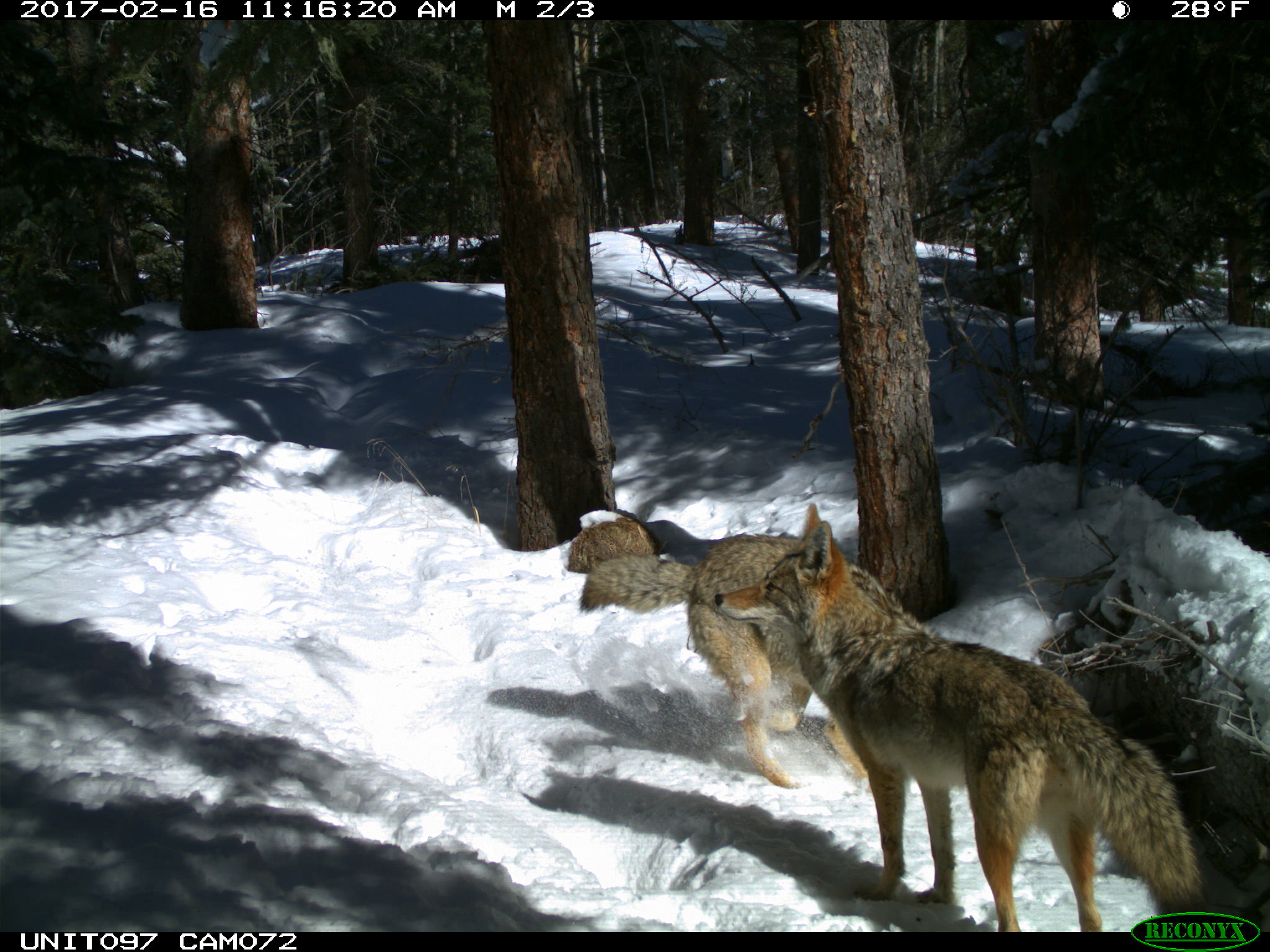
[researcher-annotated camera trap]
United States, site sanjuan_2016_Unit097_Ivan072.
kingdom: Animalia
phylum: Chordata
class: Mammalia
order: Carnivora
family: Canidae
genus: Canis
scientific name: Canis latrans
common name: coyote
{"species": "Canis latrans (coyote)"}